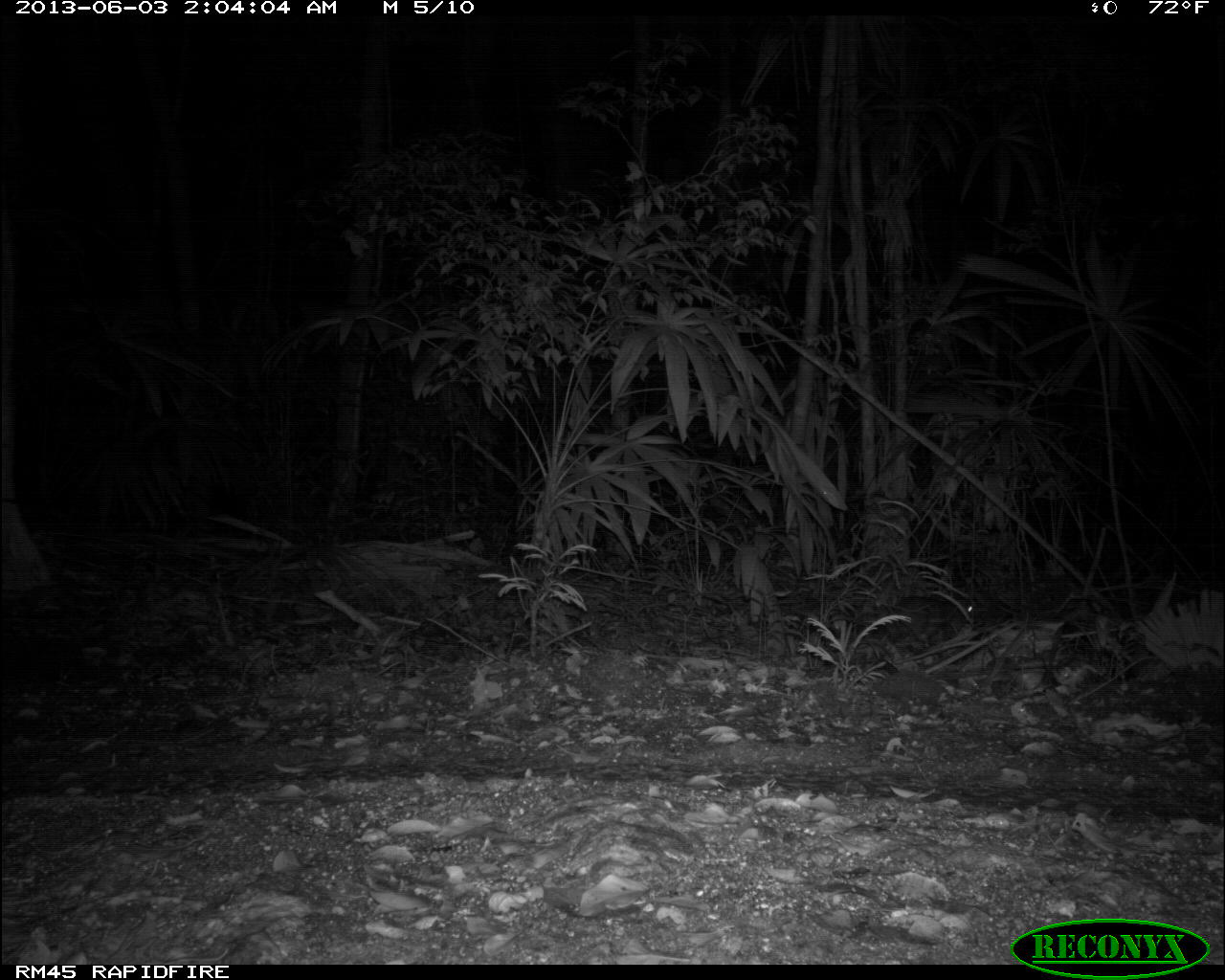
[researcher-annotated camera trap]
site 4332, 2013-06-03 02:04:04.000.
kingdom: Animalia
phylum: Chordata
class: Mammalia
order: Rodentia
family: Cuniculidae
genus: Cuniculus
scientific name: Cuniculus paca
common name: lowland paca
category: agouti paca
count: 1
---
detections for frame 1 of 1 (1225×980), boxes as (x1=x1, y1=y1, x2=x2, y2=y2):
agouti paca: (x1=895, y1=596, x2=974, y2=647)